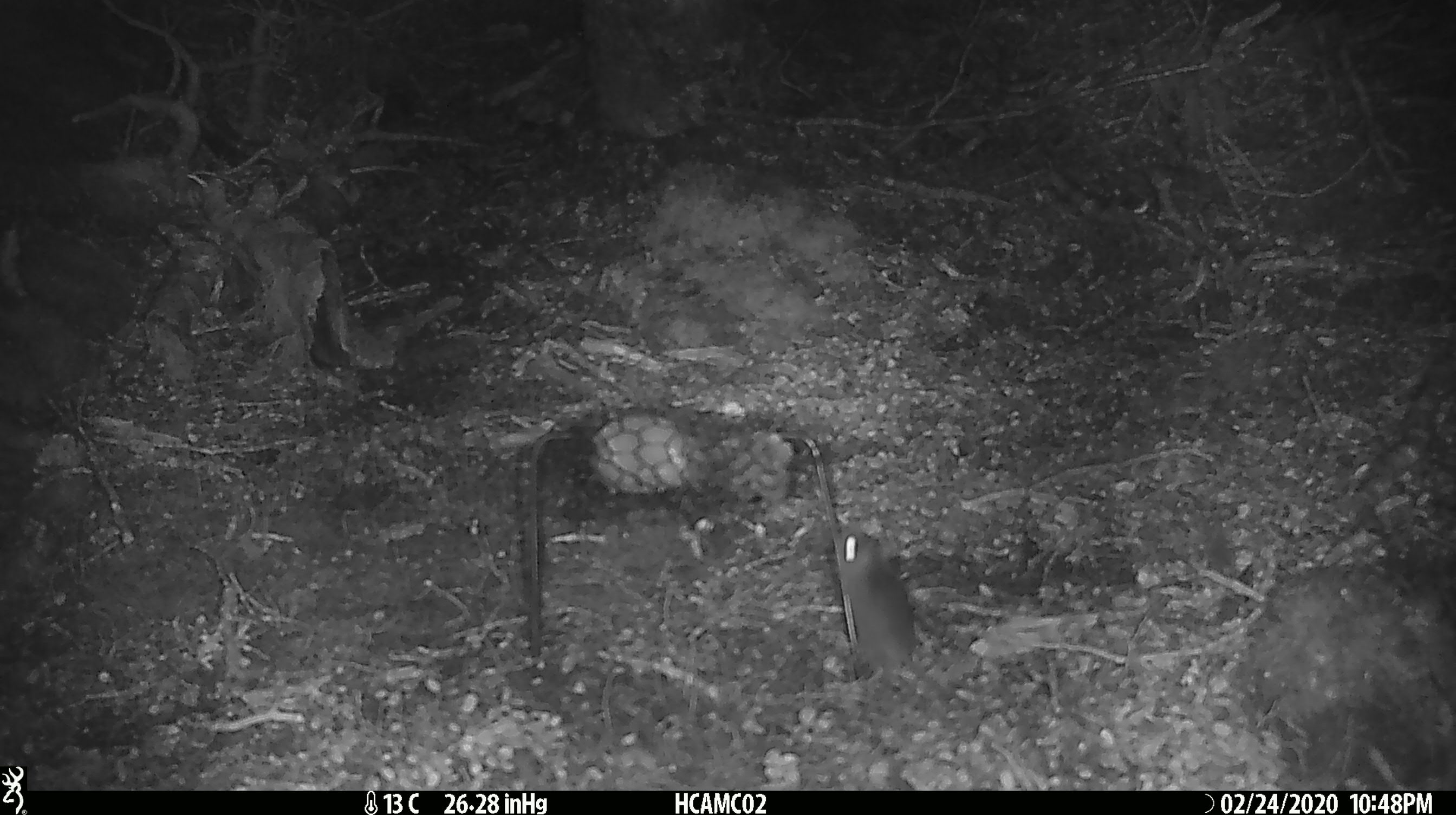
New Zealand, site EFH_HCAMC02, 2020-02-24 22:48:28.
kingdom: Animalia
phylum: Chordata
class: Mammalia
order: Rodentia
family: Muridae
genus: Mus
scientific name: Mus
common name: mouse